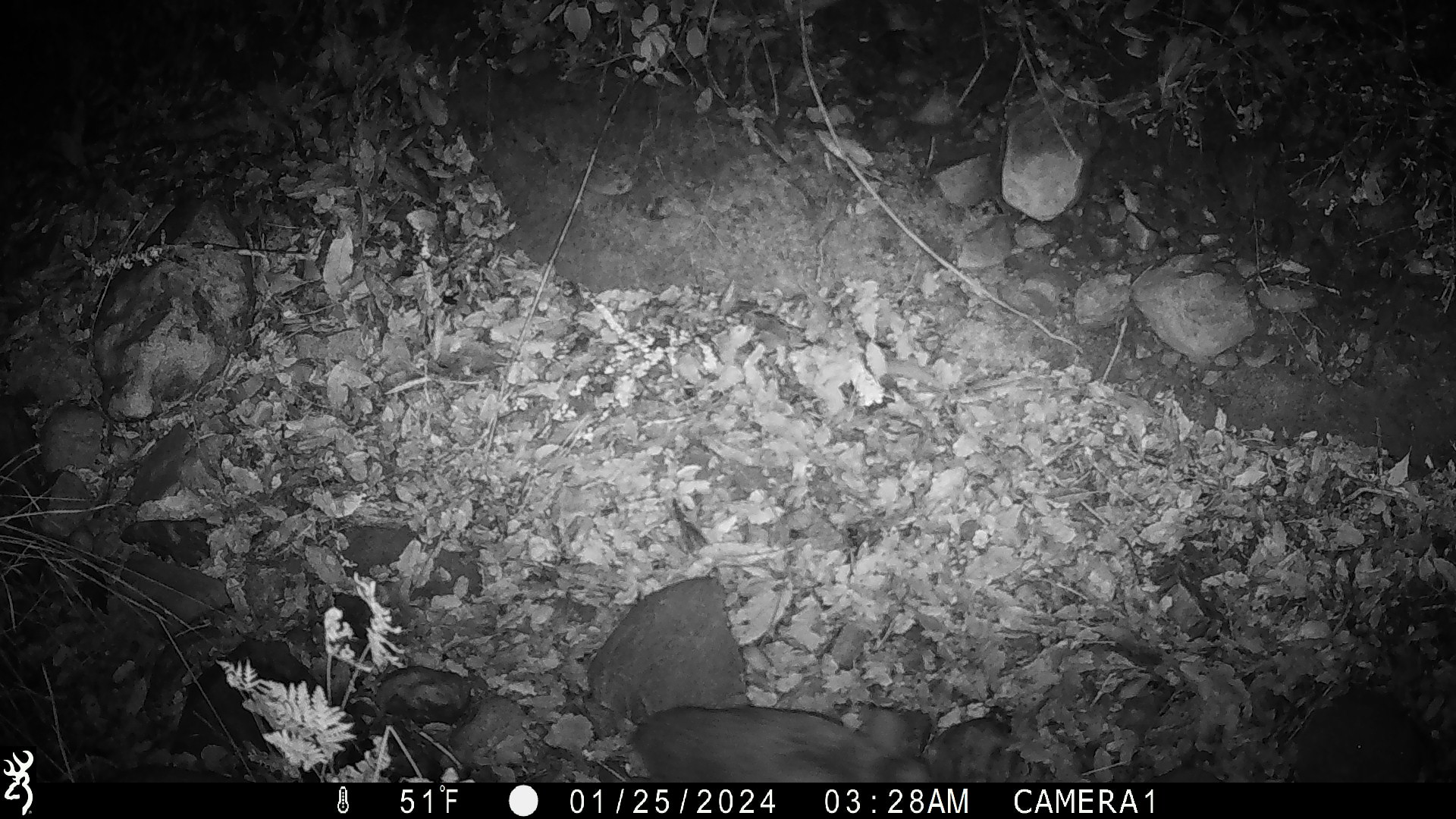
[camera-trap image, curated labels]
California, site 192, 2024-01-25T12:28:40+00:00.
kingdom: Animalia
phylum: Chordata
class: Mammalia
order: Lagomorpha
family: Leporidae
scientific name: Leporidae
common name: rabbit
Rabbit (Leporidae).